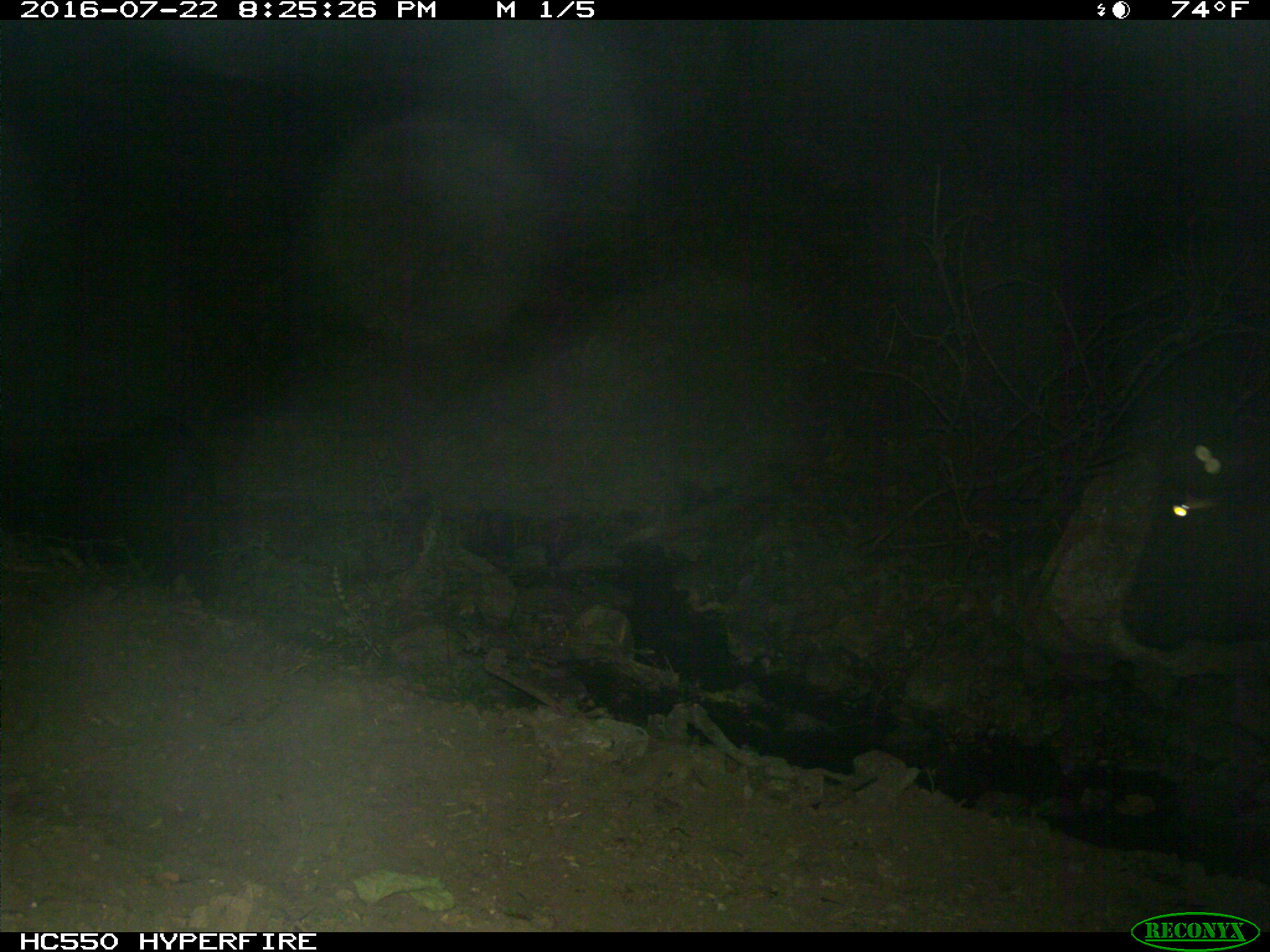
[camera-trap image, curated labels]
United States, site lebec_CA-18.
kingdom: Animalia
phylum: Chordata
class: Mammalia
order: Artiodactyla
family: Bovidae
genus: Bos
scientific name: Bos taurus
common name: domestic cow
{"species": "Bos taurus (domestic cow)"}